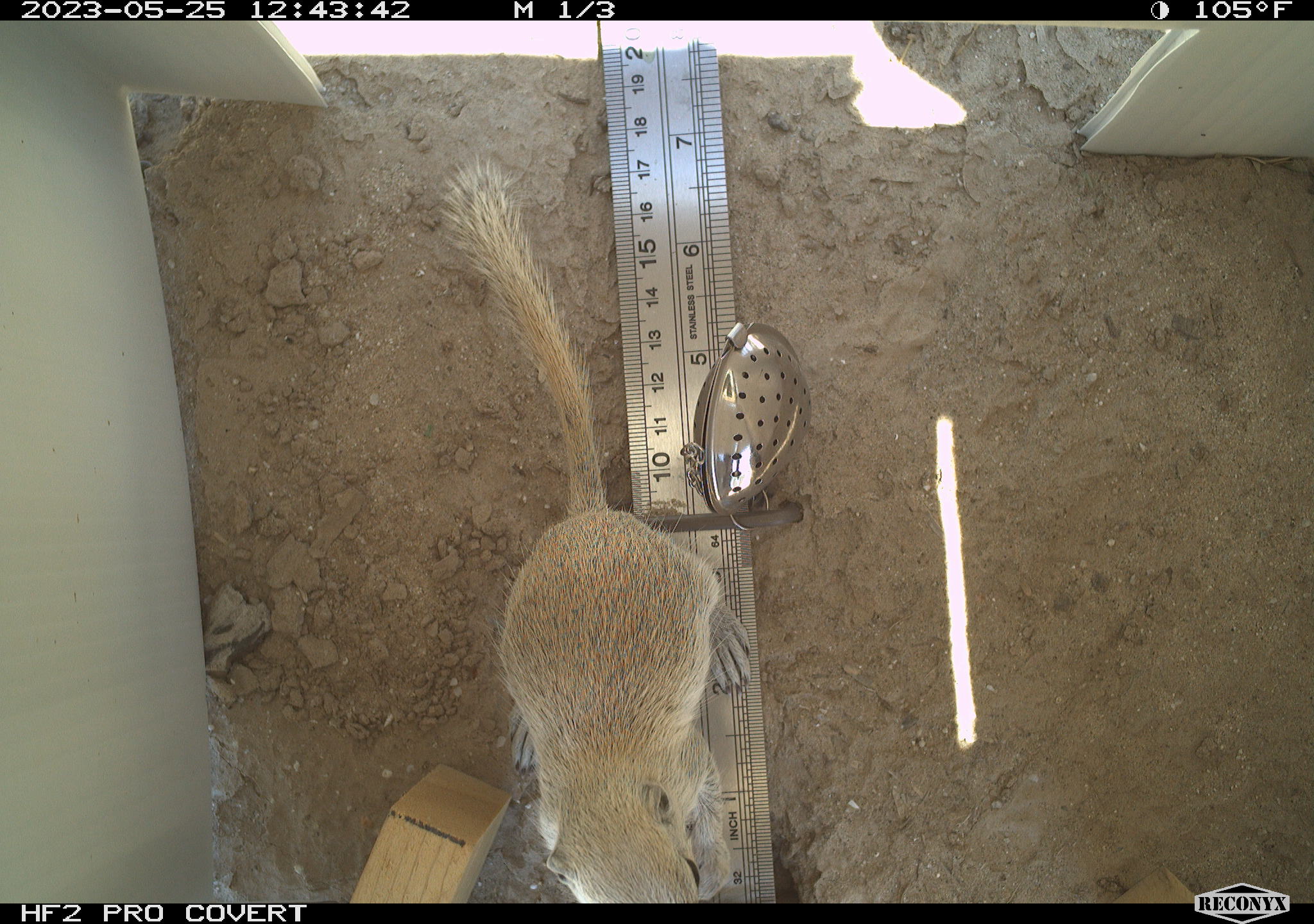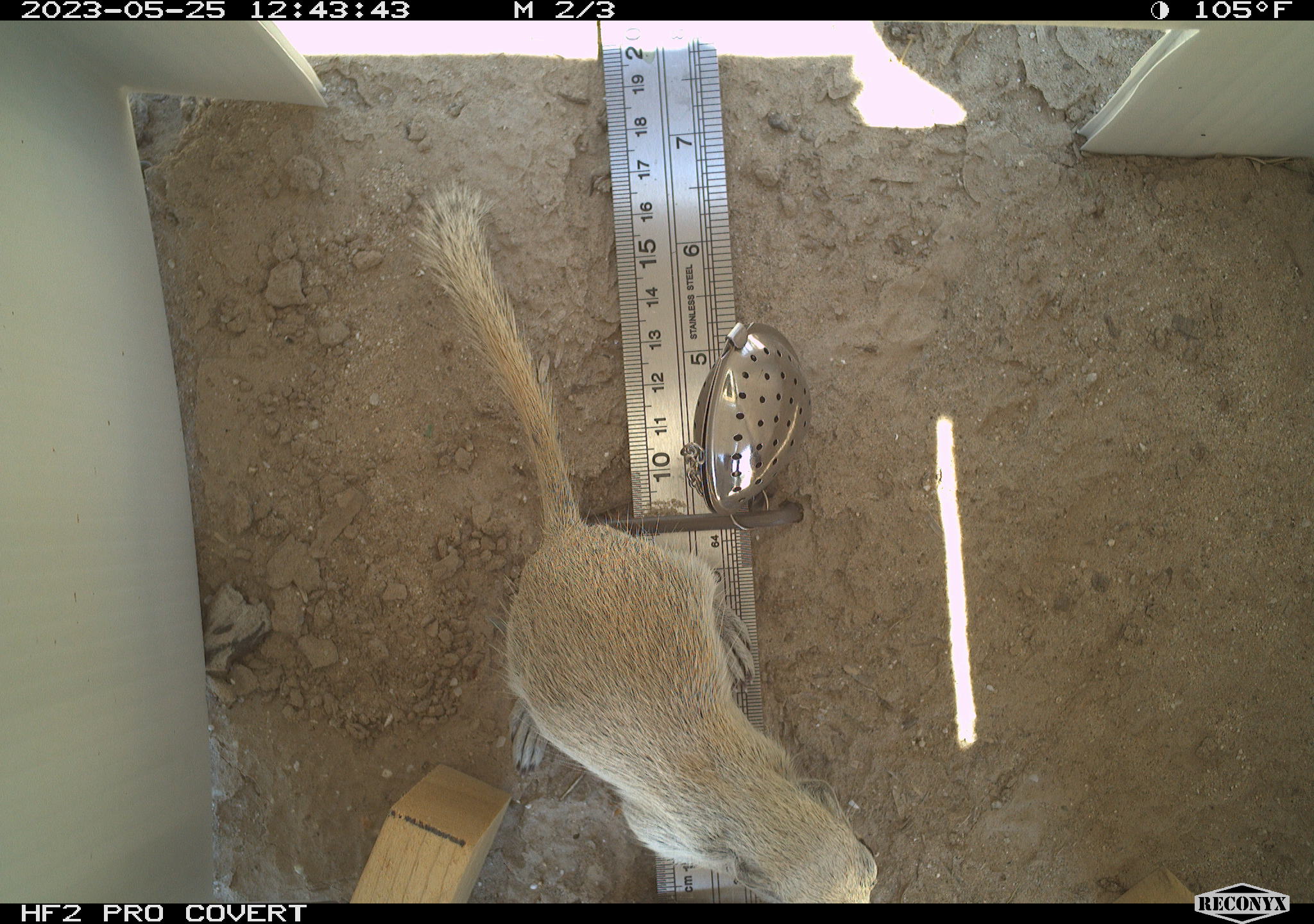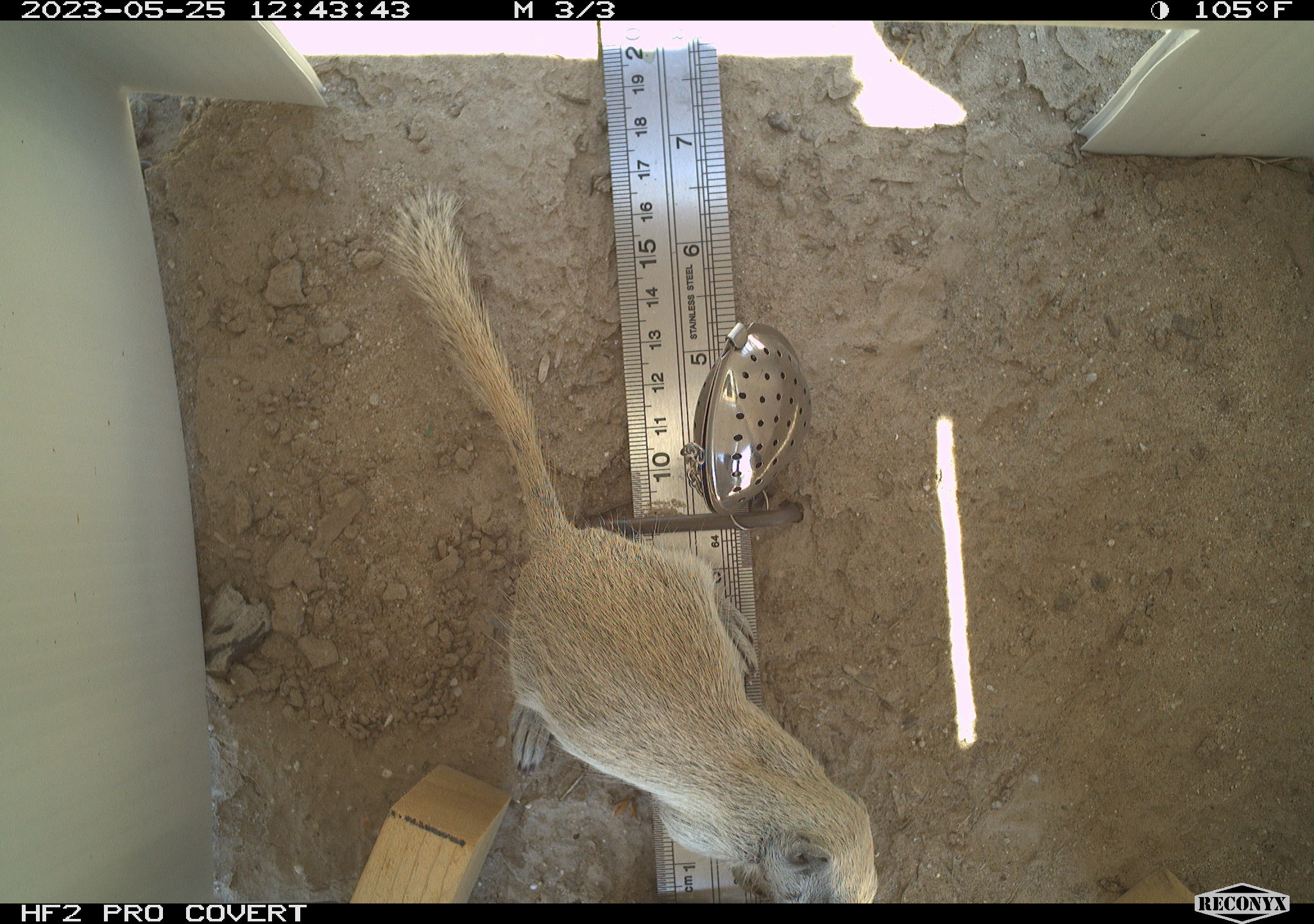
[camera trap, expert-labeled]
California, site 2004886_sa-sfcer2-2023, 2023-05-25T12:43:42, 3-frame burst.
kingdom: Animalia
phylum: Chordata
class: Mammalia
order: Rodentia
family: Sciuridae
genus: Xerospermophilus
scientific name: Xerospermophilus tereticaudus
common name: round-tailed ground squirrel